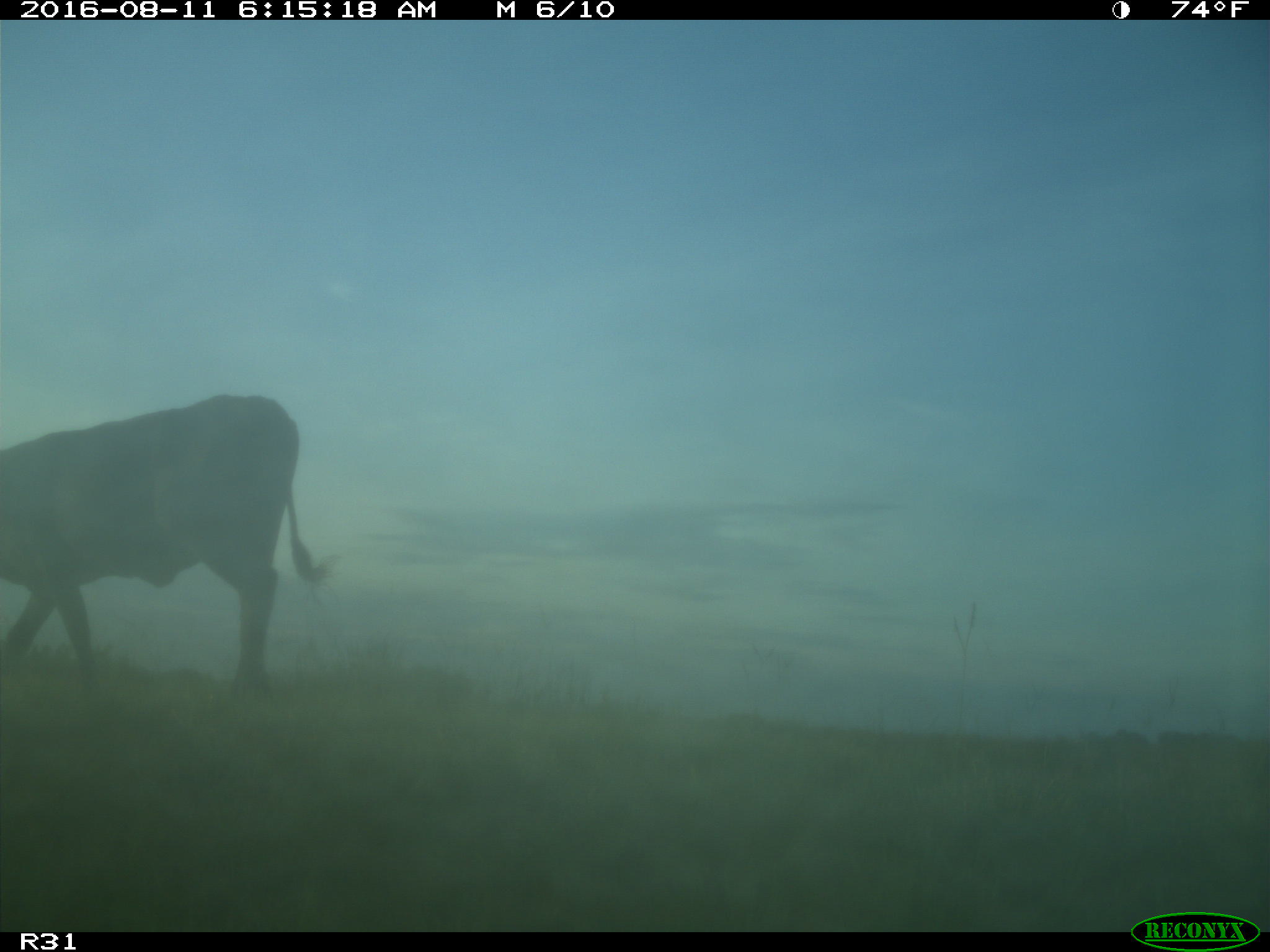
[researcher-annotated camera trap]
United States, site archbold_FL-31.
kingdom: Animalia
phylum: Chordata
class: Mammalia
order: Artiodactyla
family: Bovidae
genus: Bos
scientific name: Bos taurus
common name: domestic cow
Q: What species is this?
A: Bos taurus (domestic cow).